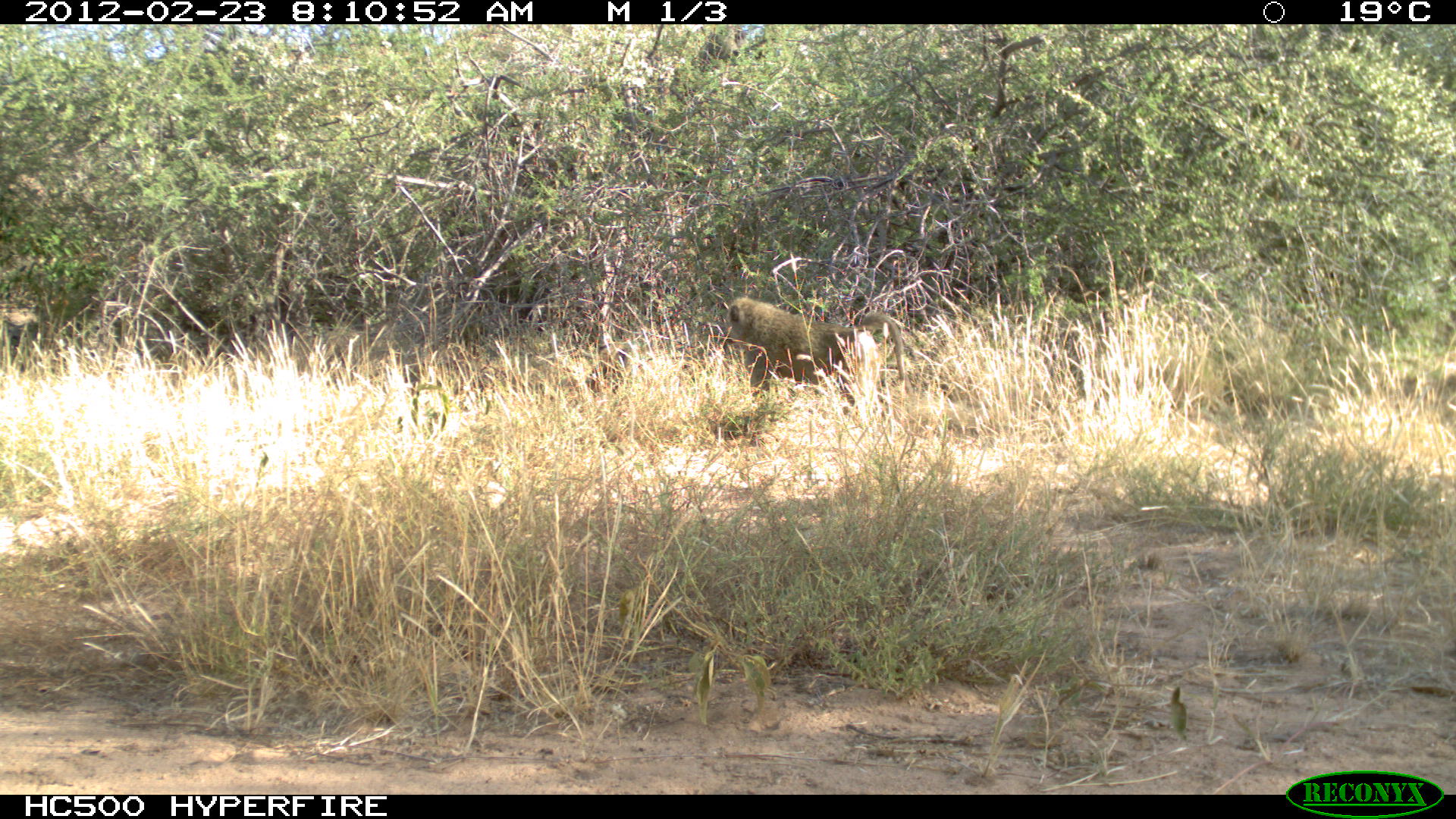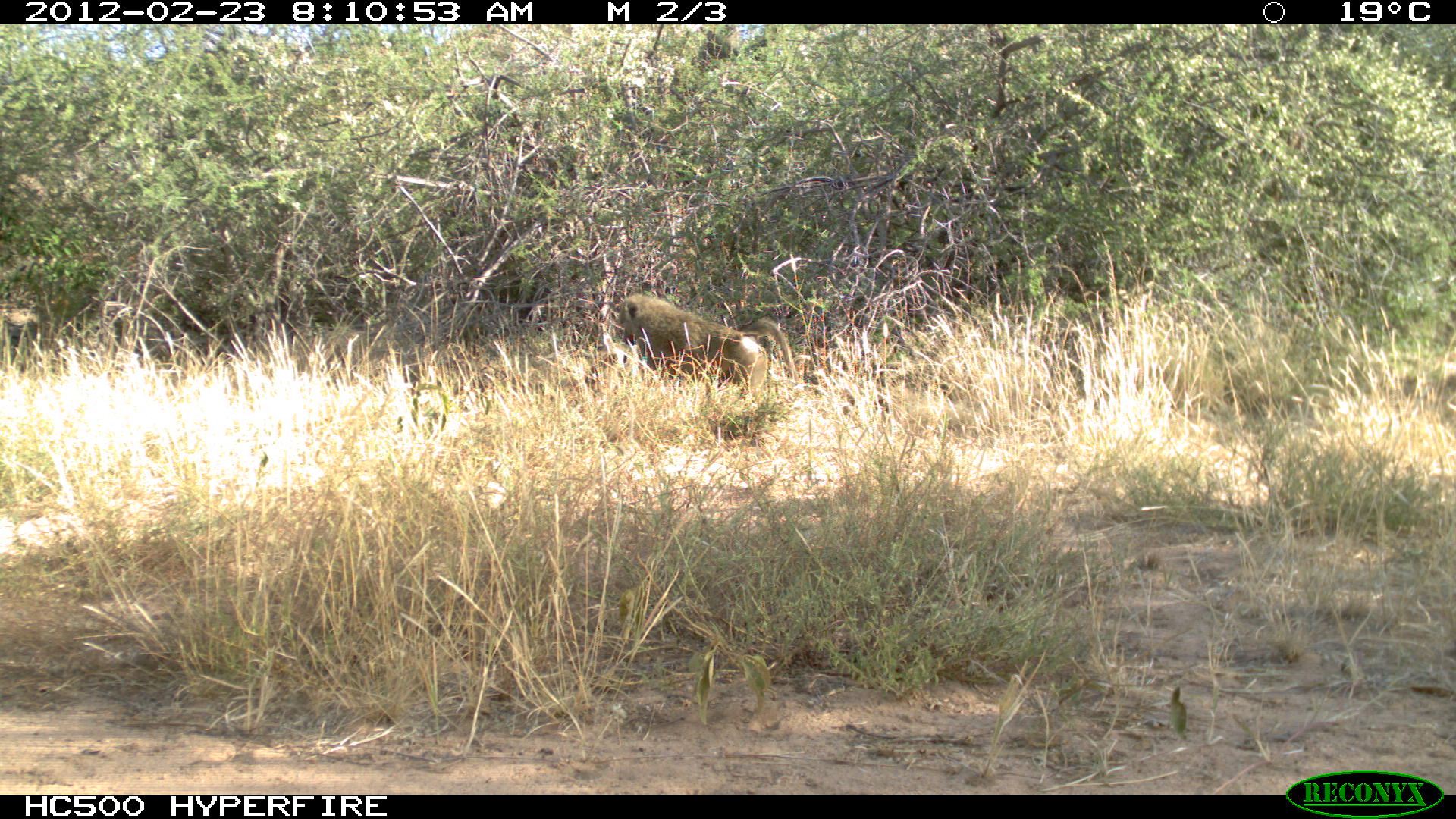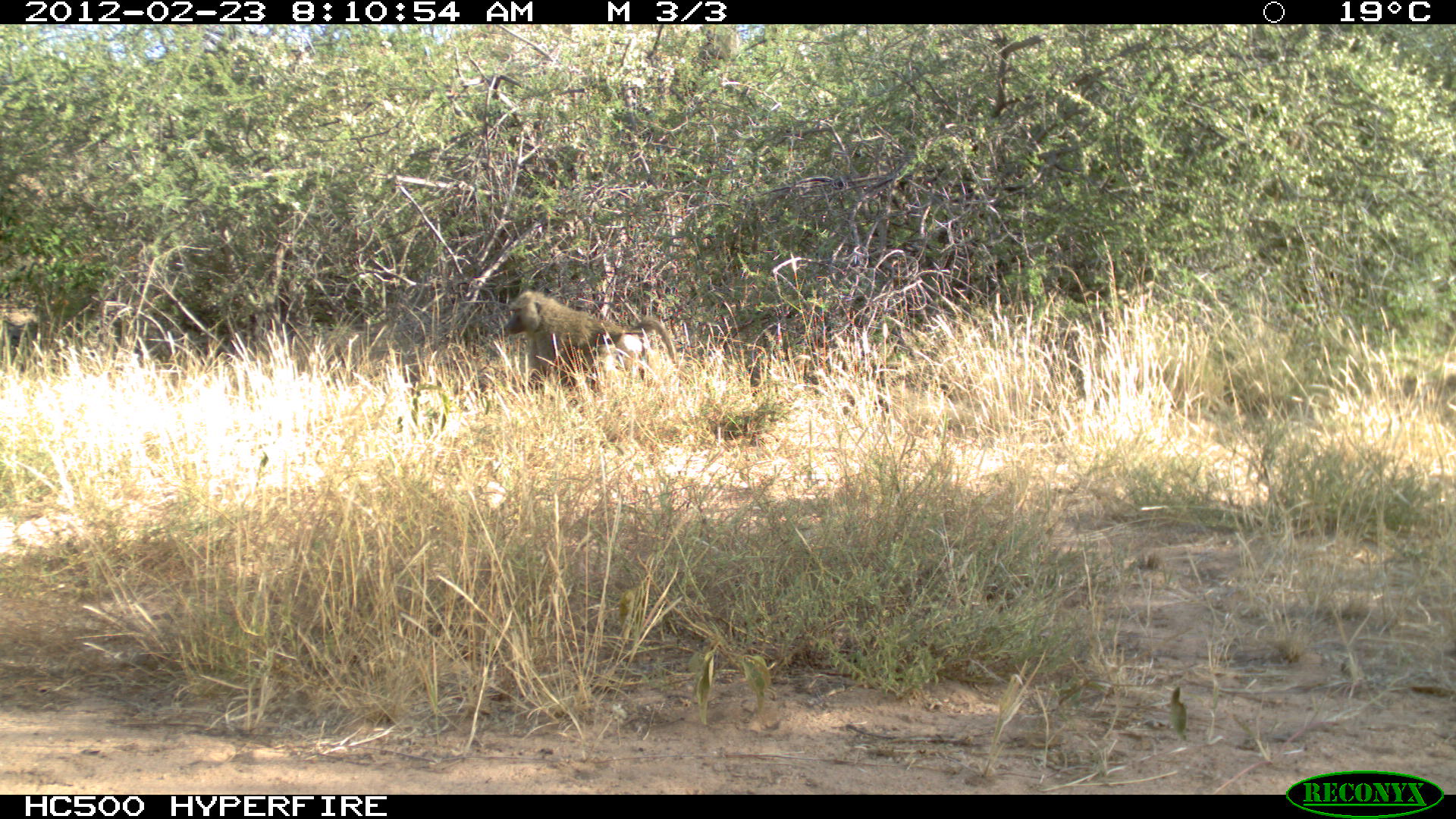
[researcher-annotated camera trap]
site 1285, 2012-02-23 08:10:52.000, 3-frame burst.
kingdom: Animalia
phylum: Chordata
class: Mammalia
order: Primates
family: Cercopithecidae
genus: Papio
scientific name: Papio anubis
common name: olive baboon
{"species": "Papio anubis (olive baboon)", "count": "2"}